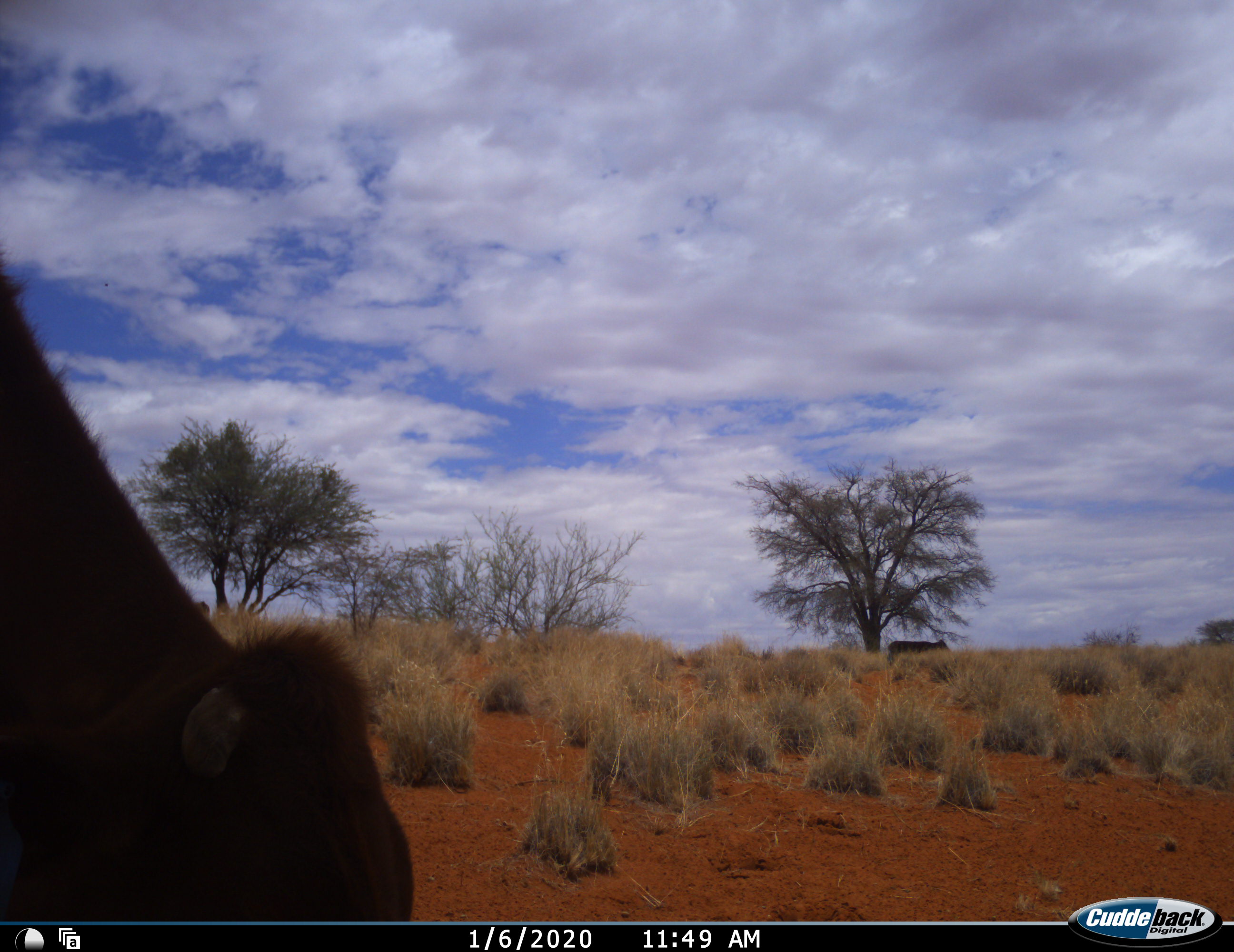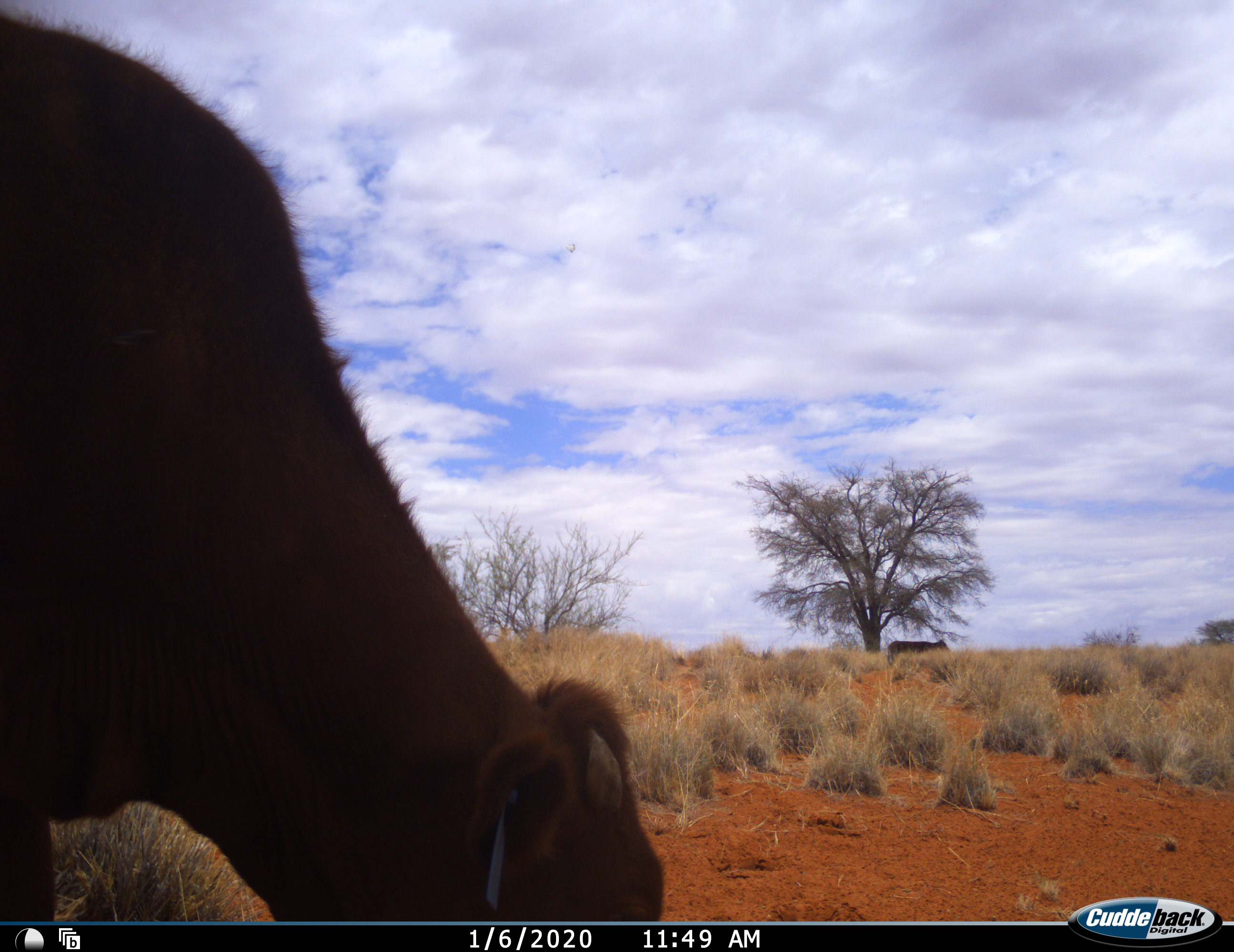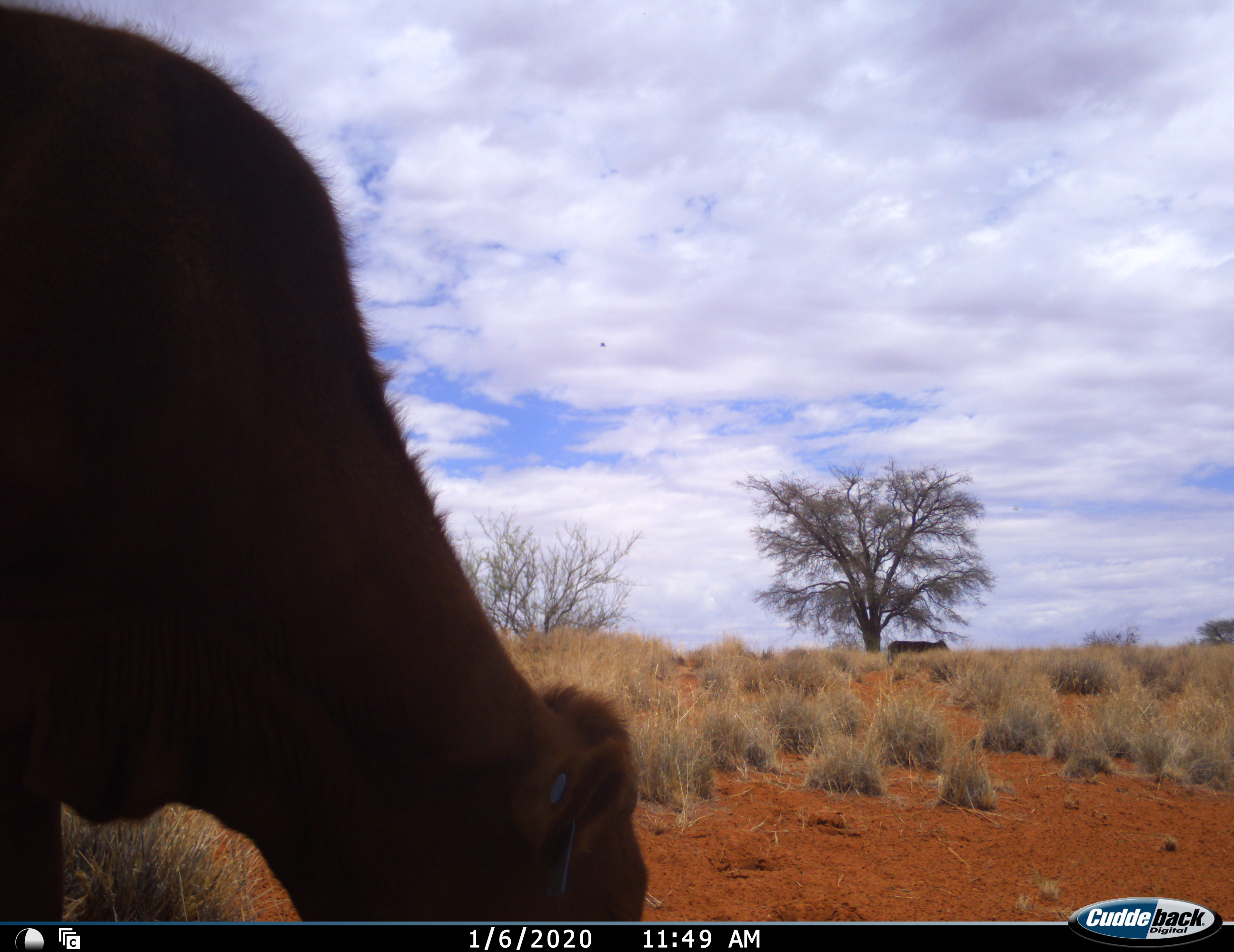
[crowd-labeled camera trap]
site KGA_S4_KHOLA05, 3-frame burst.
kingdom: Animalia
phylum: Chordata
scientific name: Vertebrata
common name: domestic animal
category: domesticanimal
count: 2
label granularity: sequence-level